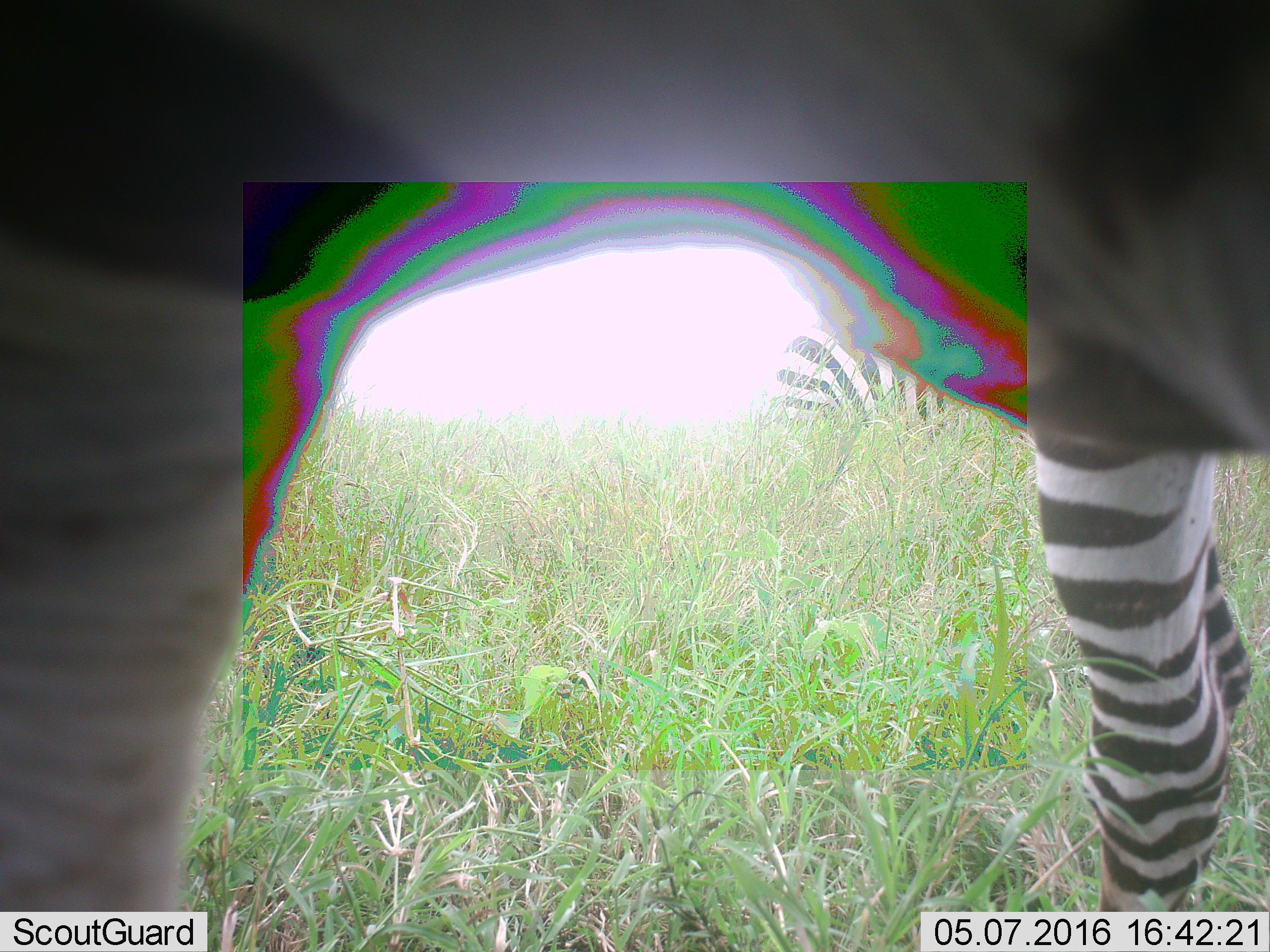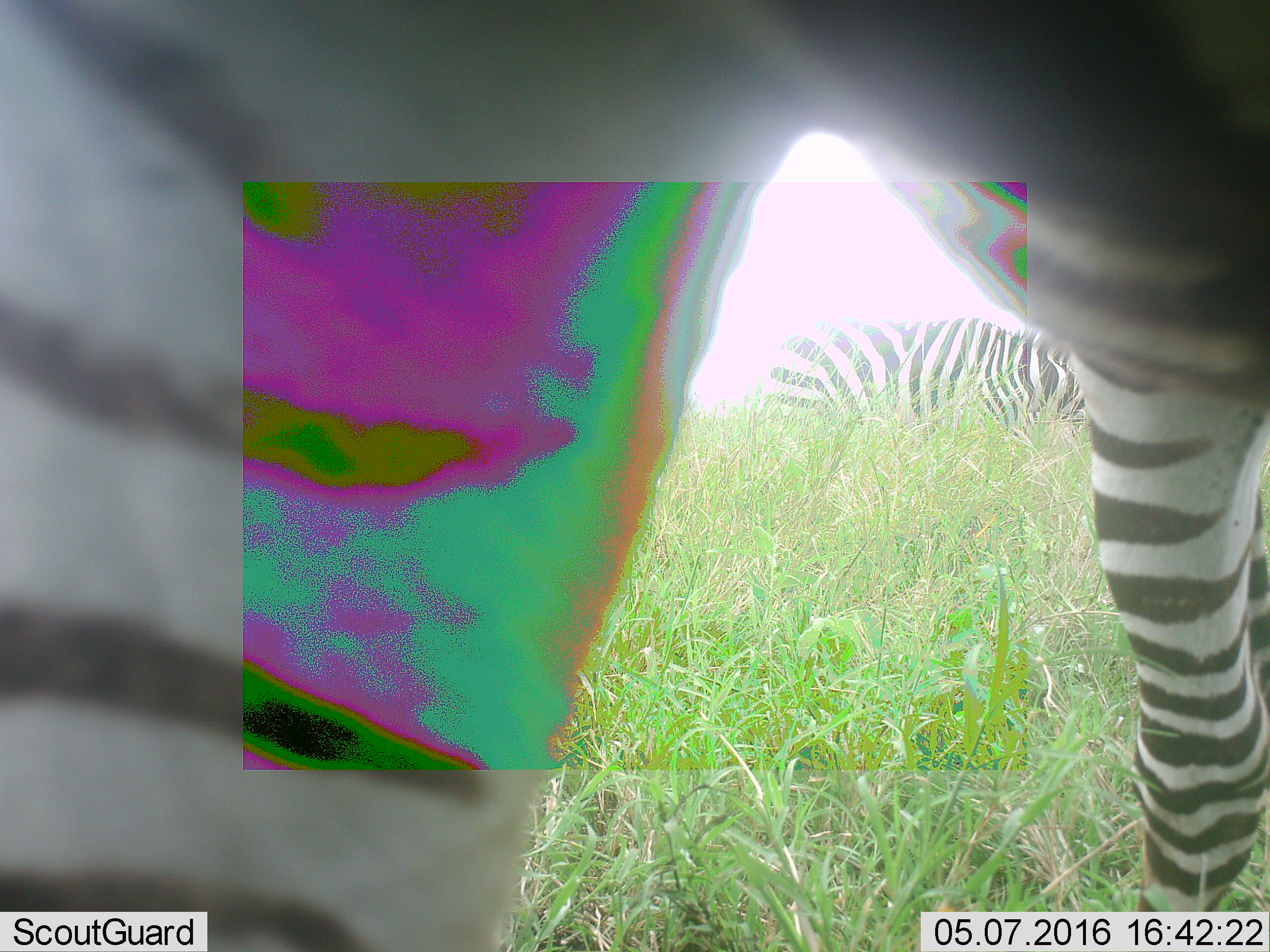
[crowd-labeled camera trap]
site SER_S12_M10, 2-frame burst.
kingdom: Animalia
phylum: Chordata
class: Mammalia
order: Perissodactyla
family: Equidae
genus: Equus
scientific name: Equus quagga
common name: plains zebra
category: zebraplains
Zebraplains (plains zebra) (Equus quagga), count 2. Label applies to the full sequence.